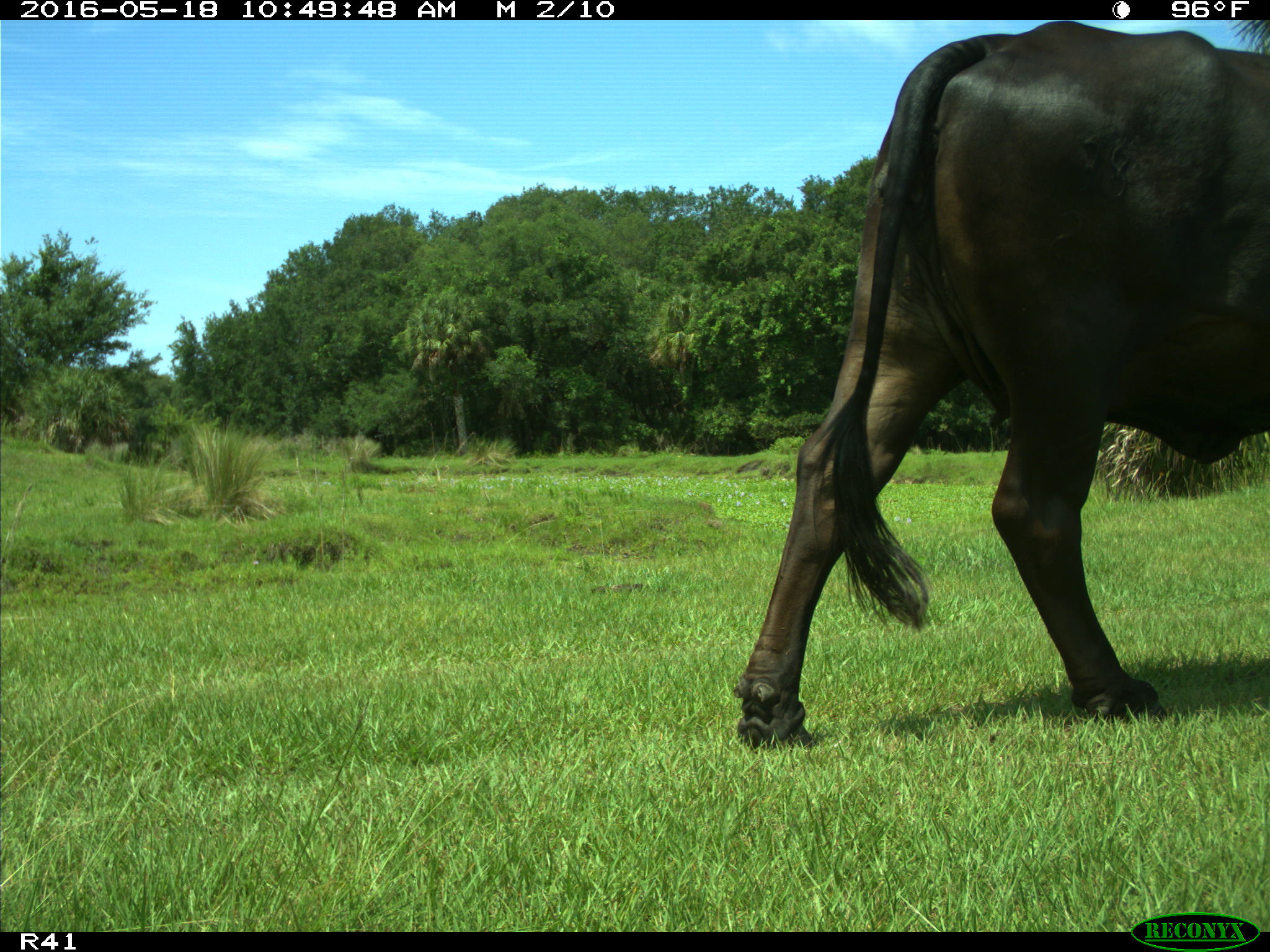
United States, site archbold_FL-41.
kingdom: Animalia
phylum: Chordata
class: Mammalia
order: Artiodactyla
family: Bovidae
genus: Bos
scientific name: Bos taurus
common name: domestic cow